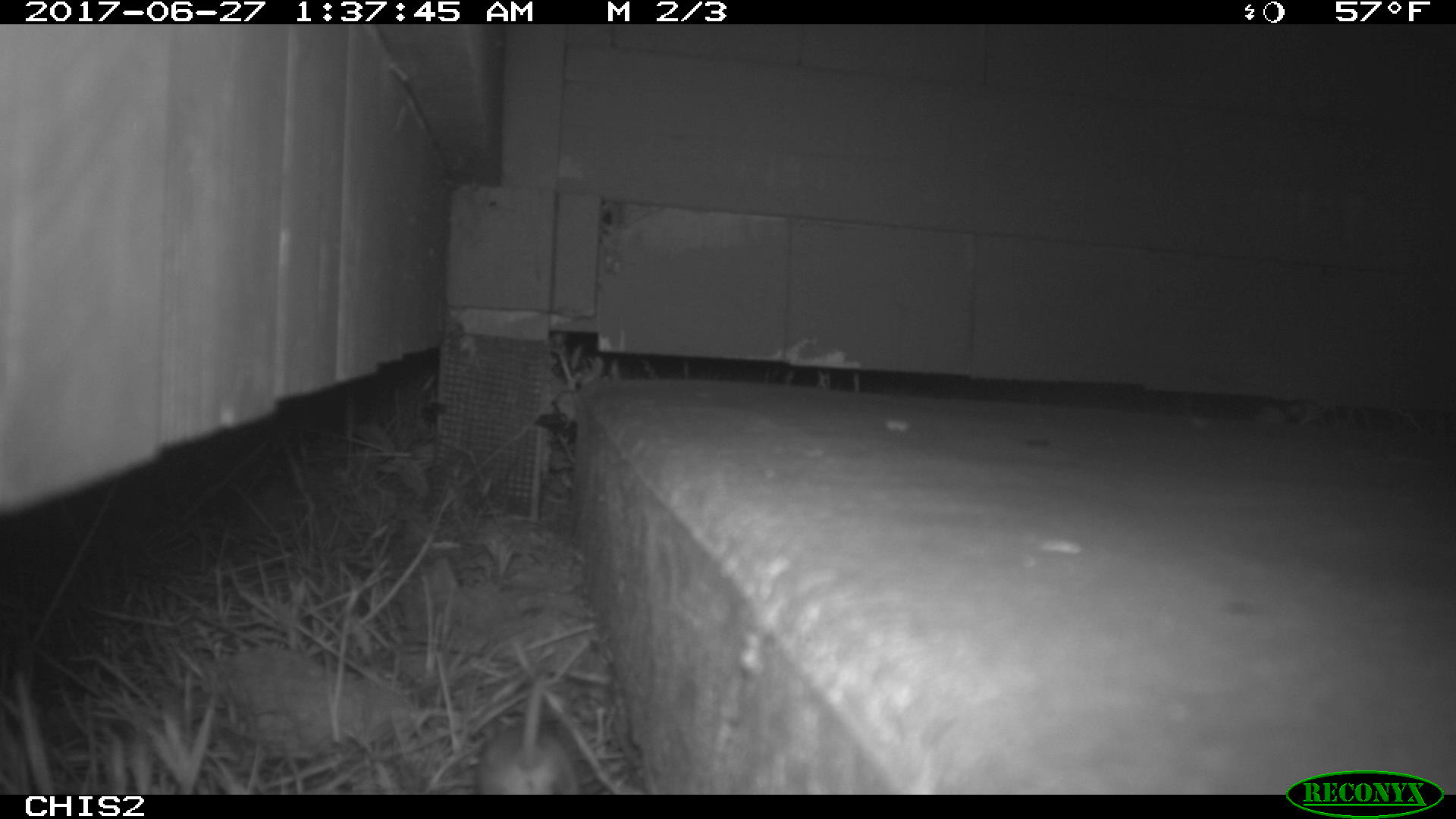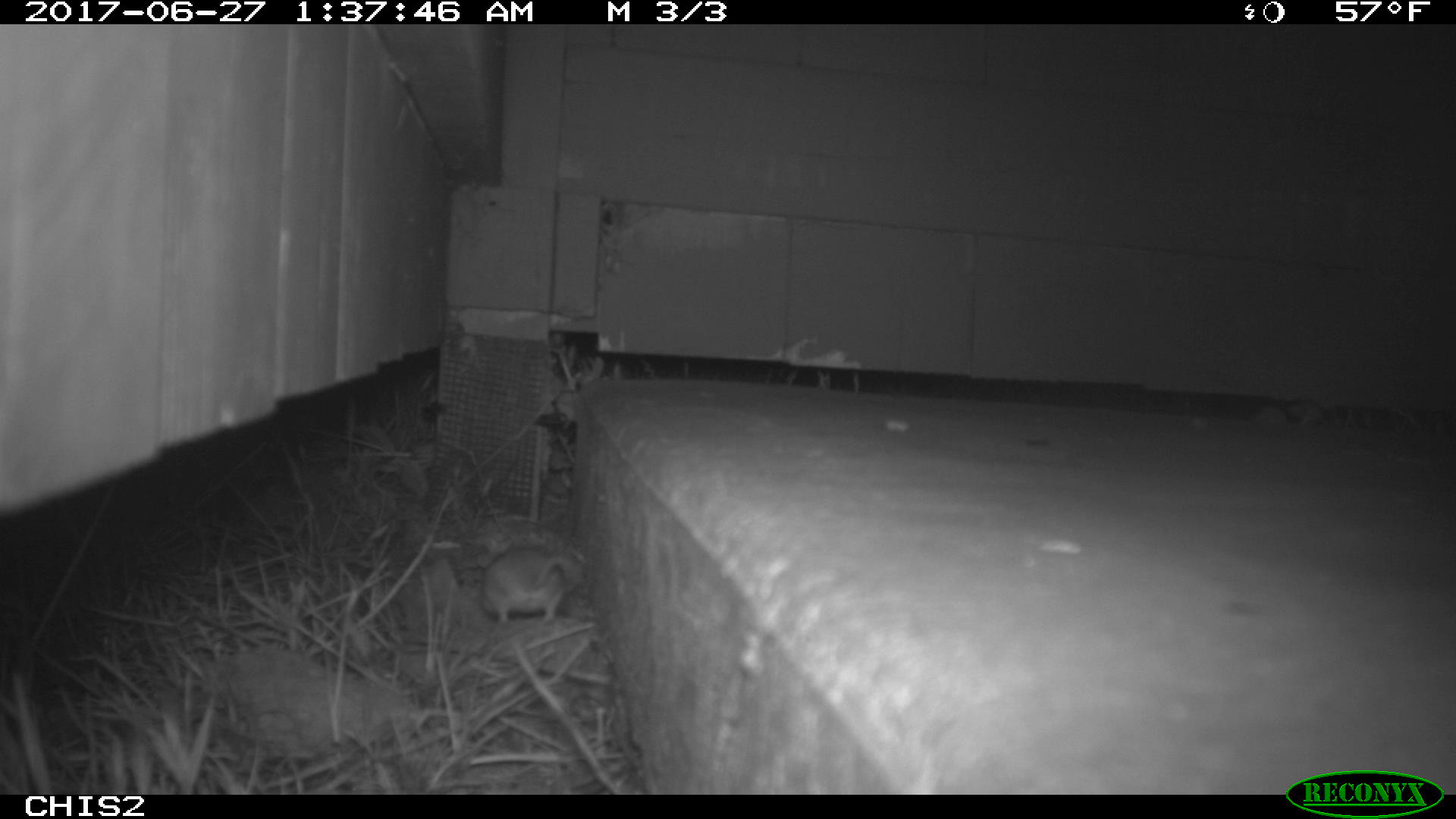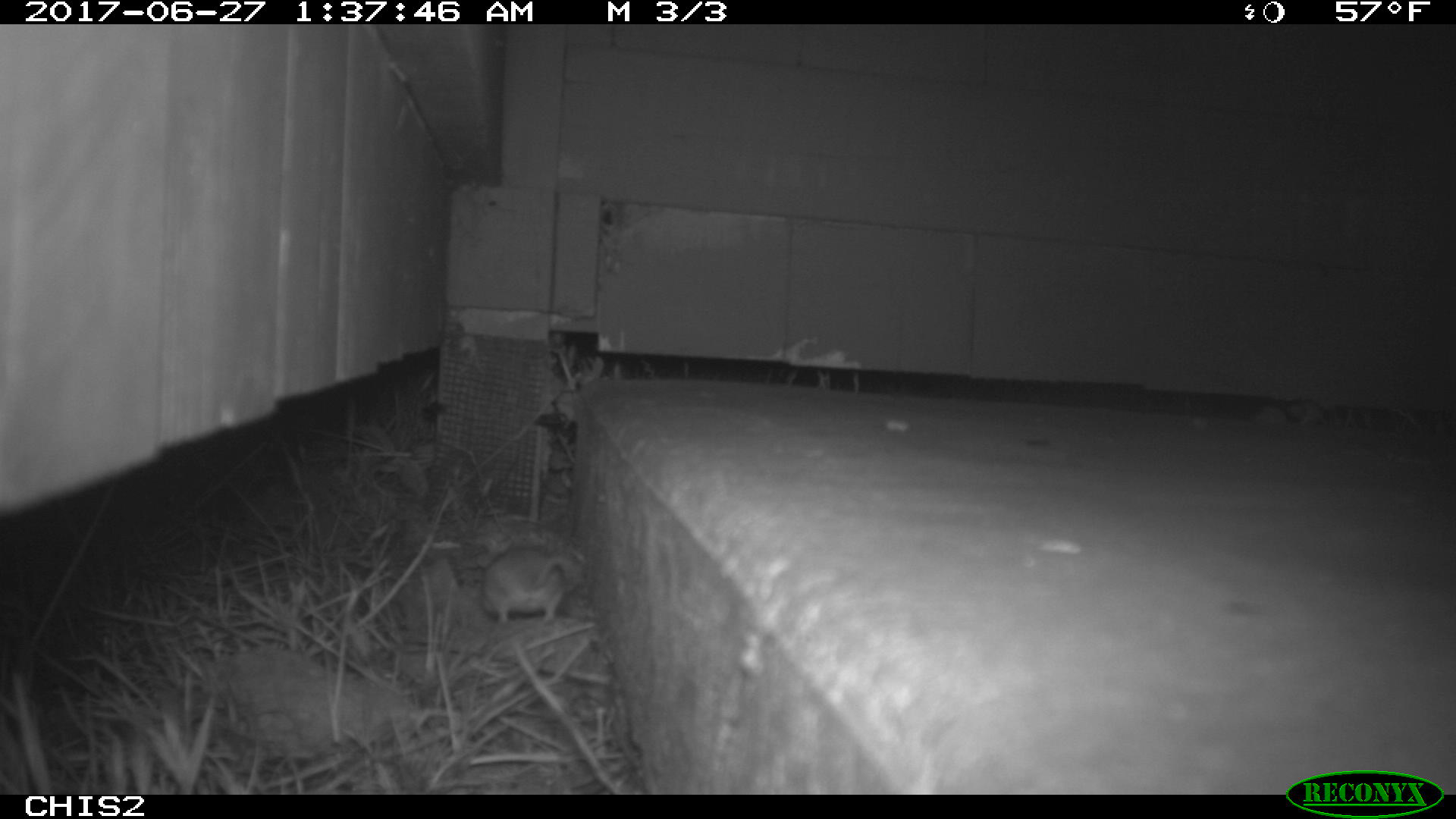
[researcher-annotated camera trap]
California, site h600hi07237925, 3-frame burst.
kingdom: Animalia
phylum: Chordata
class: Mammalia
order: Rodentia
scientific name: Rodentia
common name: rodent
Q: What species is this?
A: Rodent (Rodentia).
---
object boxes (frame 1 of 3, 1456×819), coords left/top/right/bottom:
rodent: 472/671/579/795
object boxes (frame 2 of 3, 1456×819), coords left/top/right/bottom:
rodent: 479/546/571/628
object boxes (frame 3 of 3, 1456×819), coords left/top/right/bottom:
rodent: 481/545/582/623